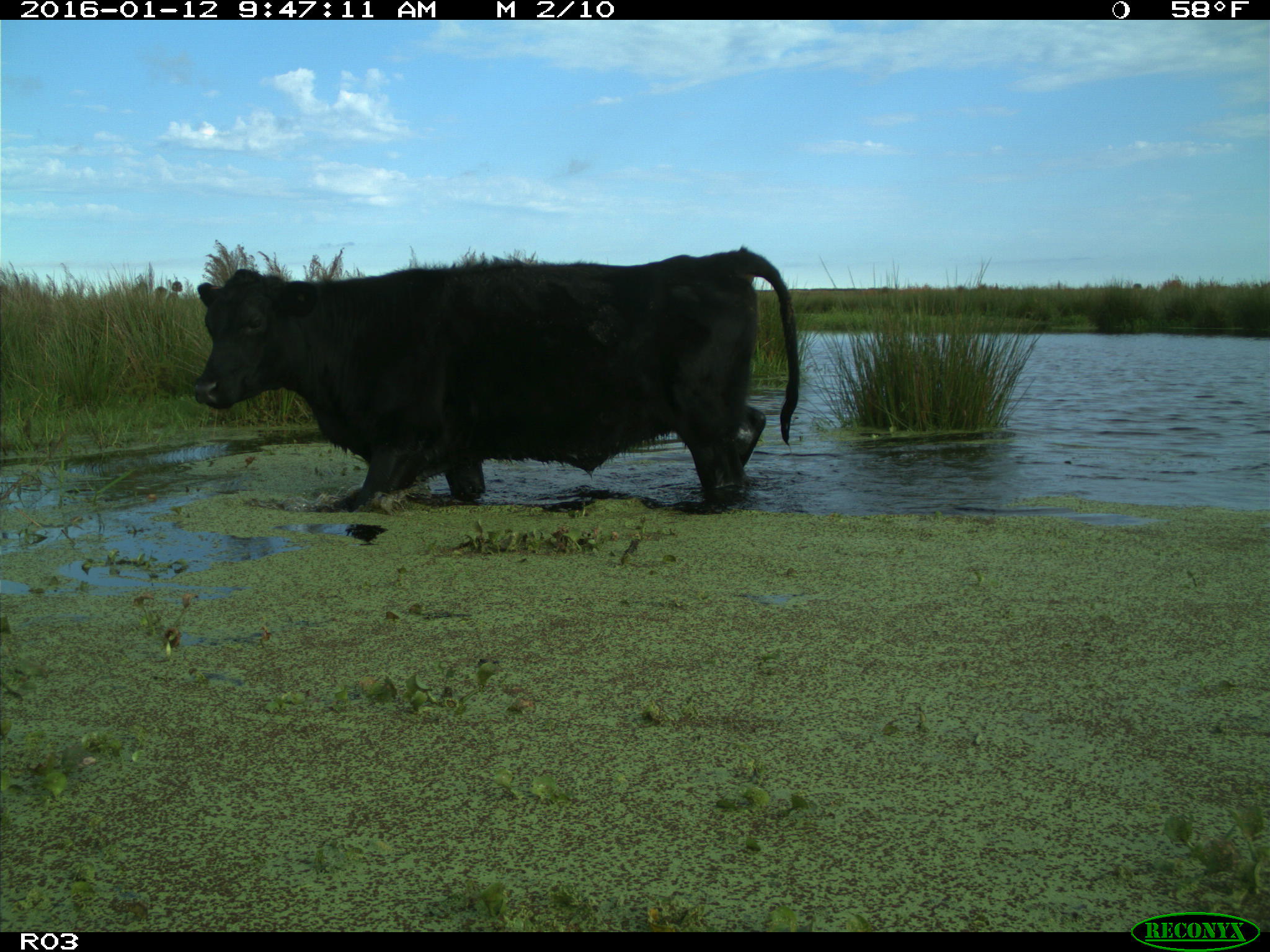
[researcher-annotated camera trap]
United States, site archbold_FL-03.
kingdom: Animalia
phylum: Chordata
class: Mammalia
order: Artiodactyla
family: Bovidae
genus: Bos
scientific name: Bos taurus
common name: domestic cow